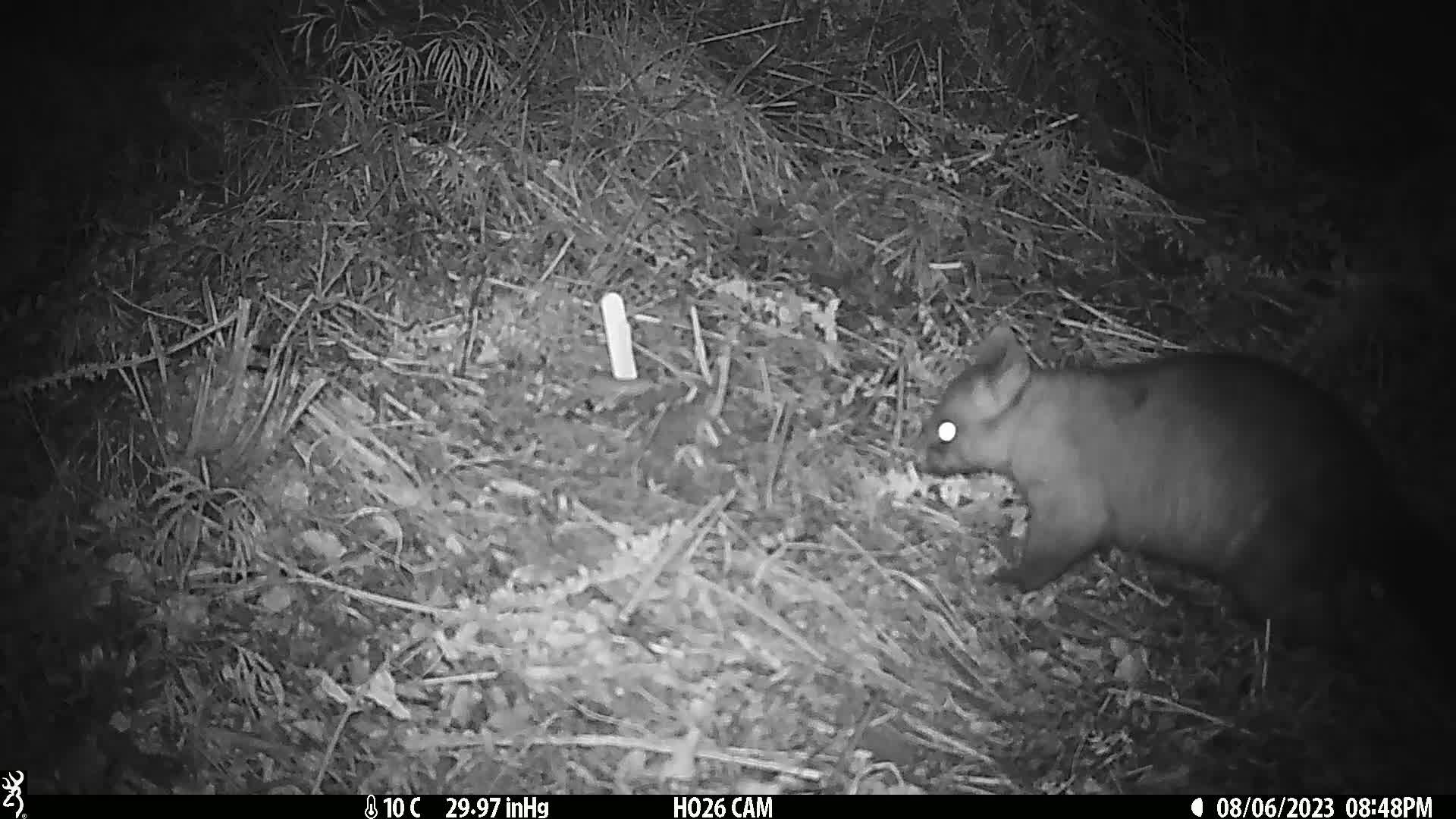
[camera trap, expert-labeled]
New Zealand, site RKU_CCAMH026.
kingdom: Animalia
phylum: Chordata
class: Mammalia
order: Diprotodontia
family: Phalangeridae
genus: Trichosurus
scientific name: Trichosurus vulpecula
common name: common brushtail possum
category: possum